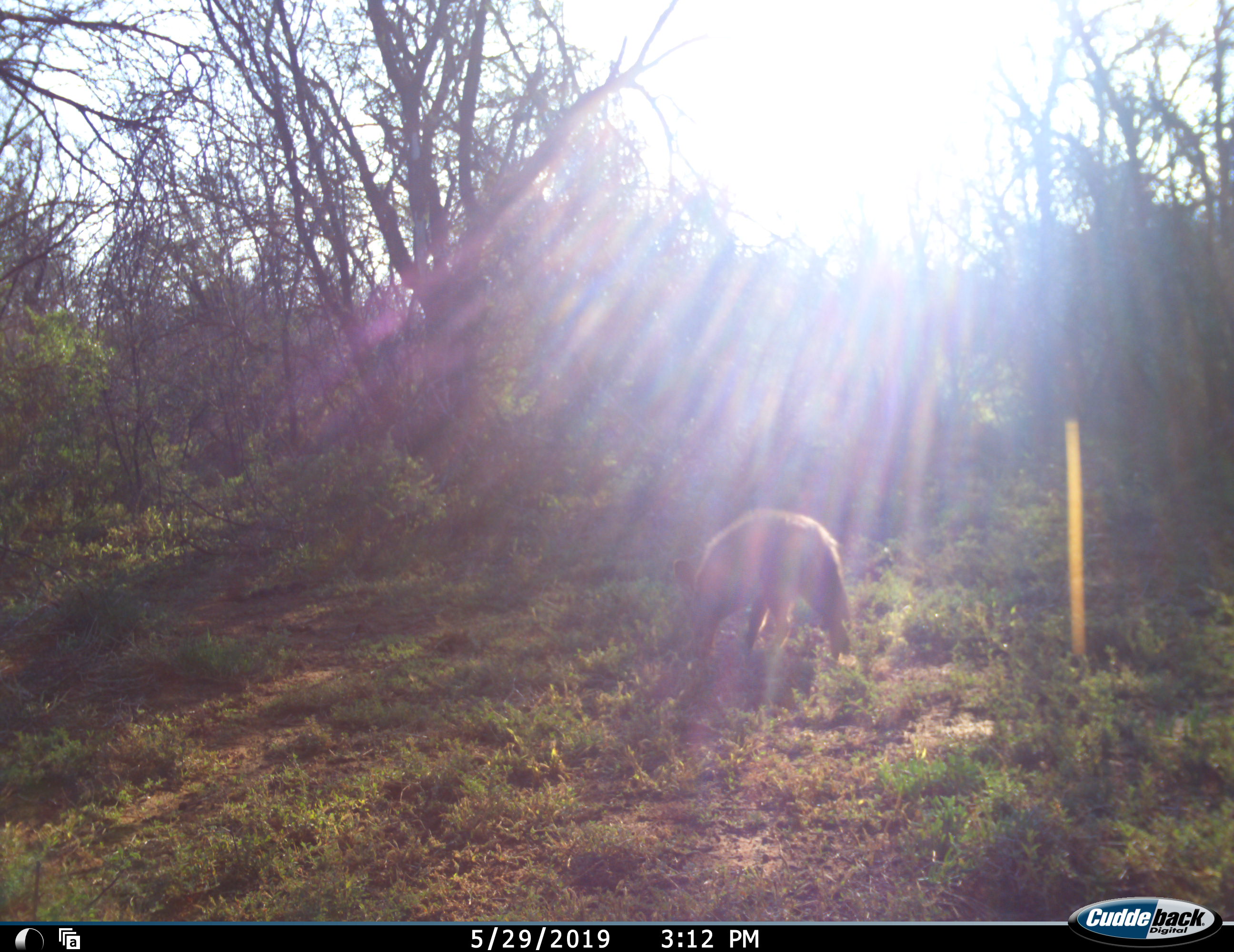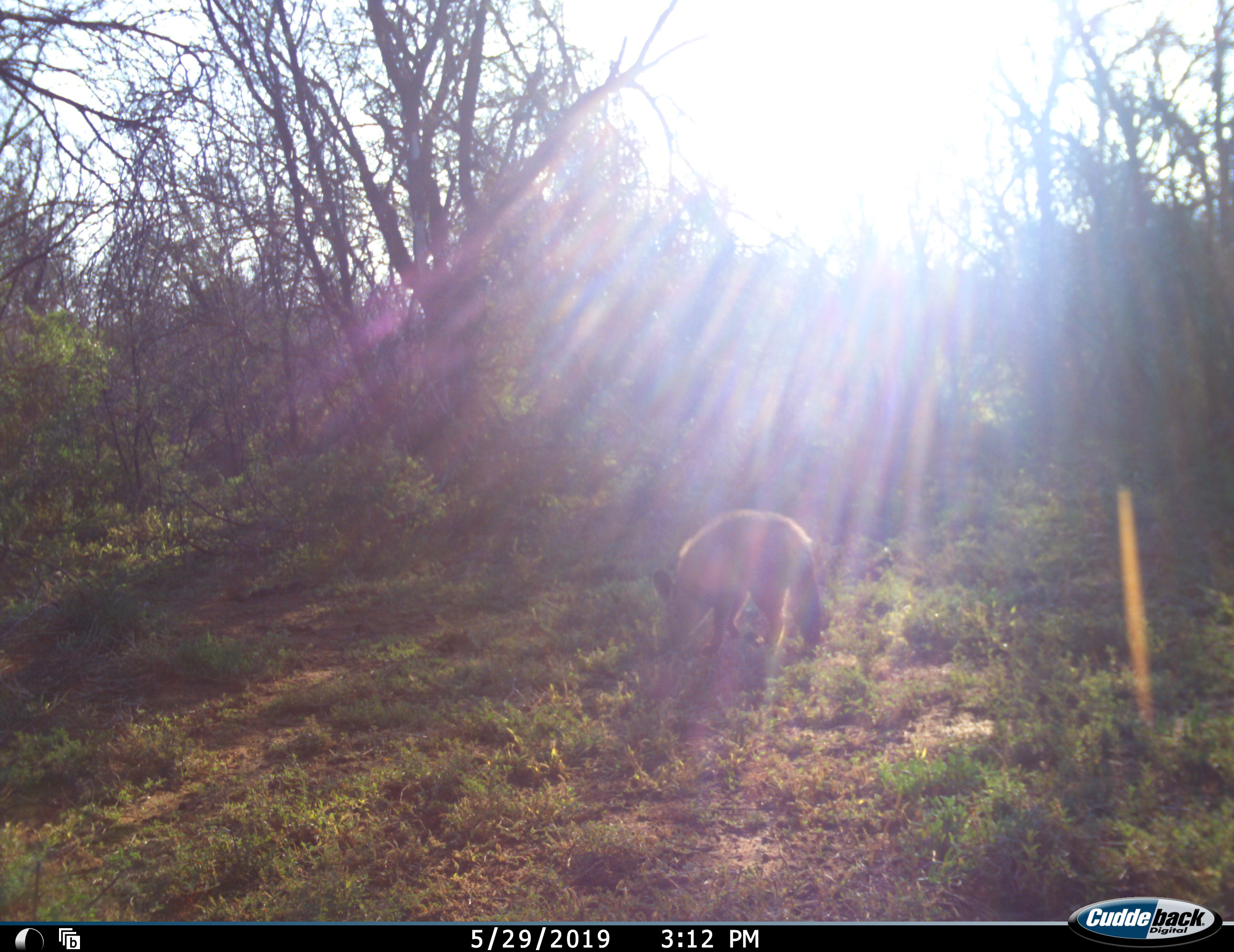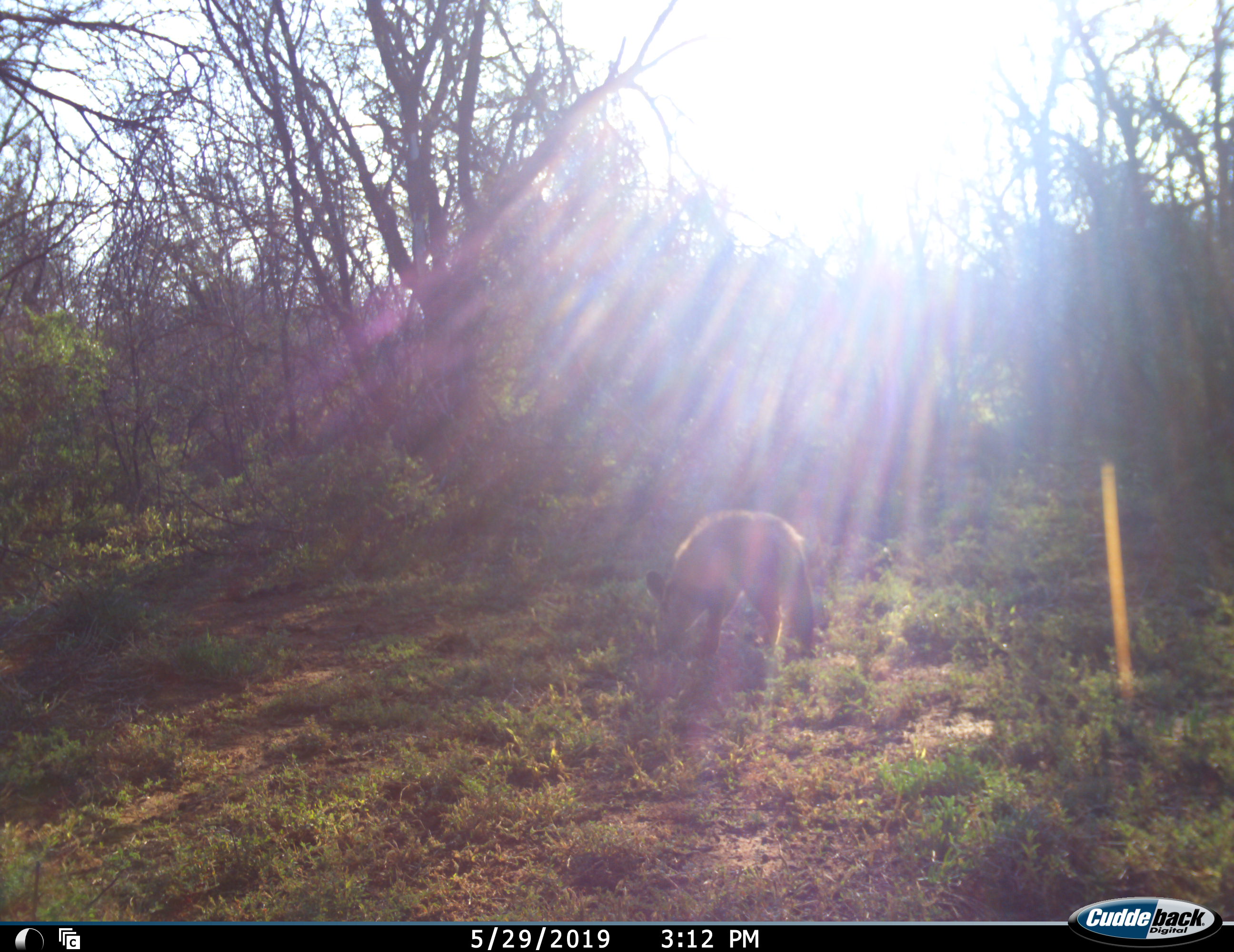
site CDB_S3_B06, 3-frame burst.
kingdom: Animalia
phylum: Chordata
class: Mammalia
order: Carnivora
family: Canidae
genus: Otocyon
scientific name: Otocyon megalotis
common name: bat-eared fox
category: foxbateared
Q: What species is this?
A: Foxbateared (bat-eared fox) (Otocyon megalotis).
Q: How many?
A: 1.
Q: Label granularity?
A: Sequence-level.